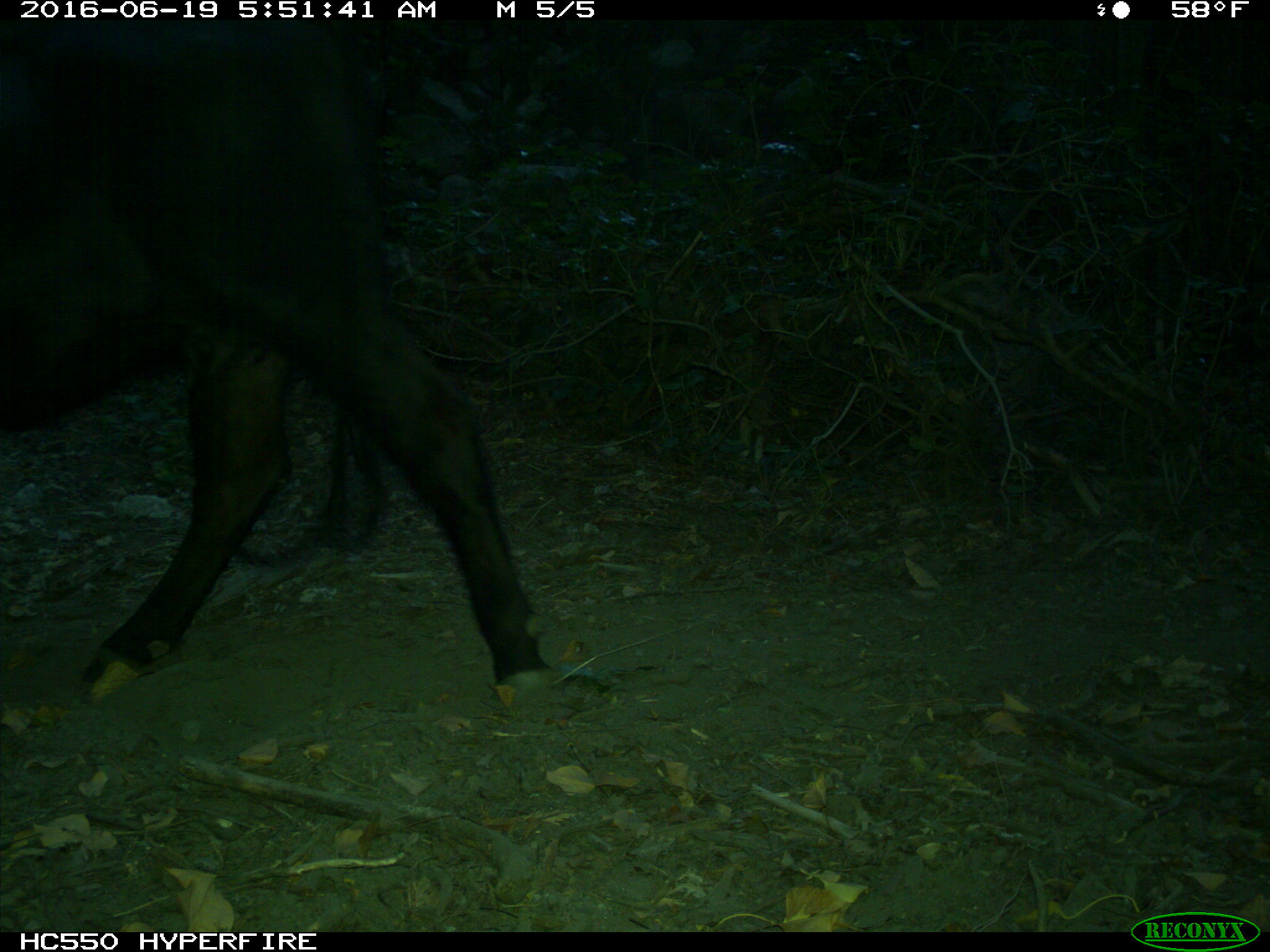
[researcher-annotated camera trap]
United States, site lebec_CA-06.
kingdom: Animalia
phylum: Chordata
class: Mammalia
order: Artiodactyla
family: Bovidae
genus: Bos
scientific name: Bos taurus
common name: domestic cow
Bos taurus (domestic cow).